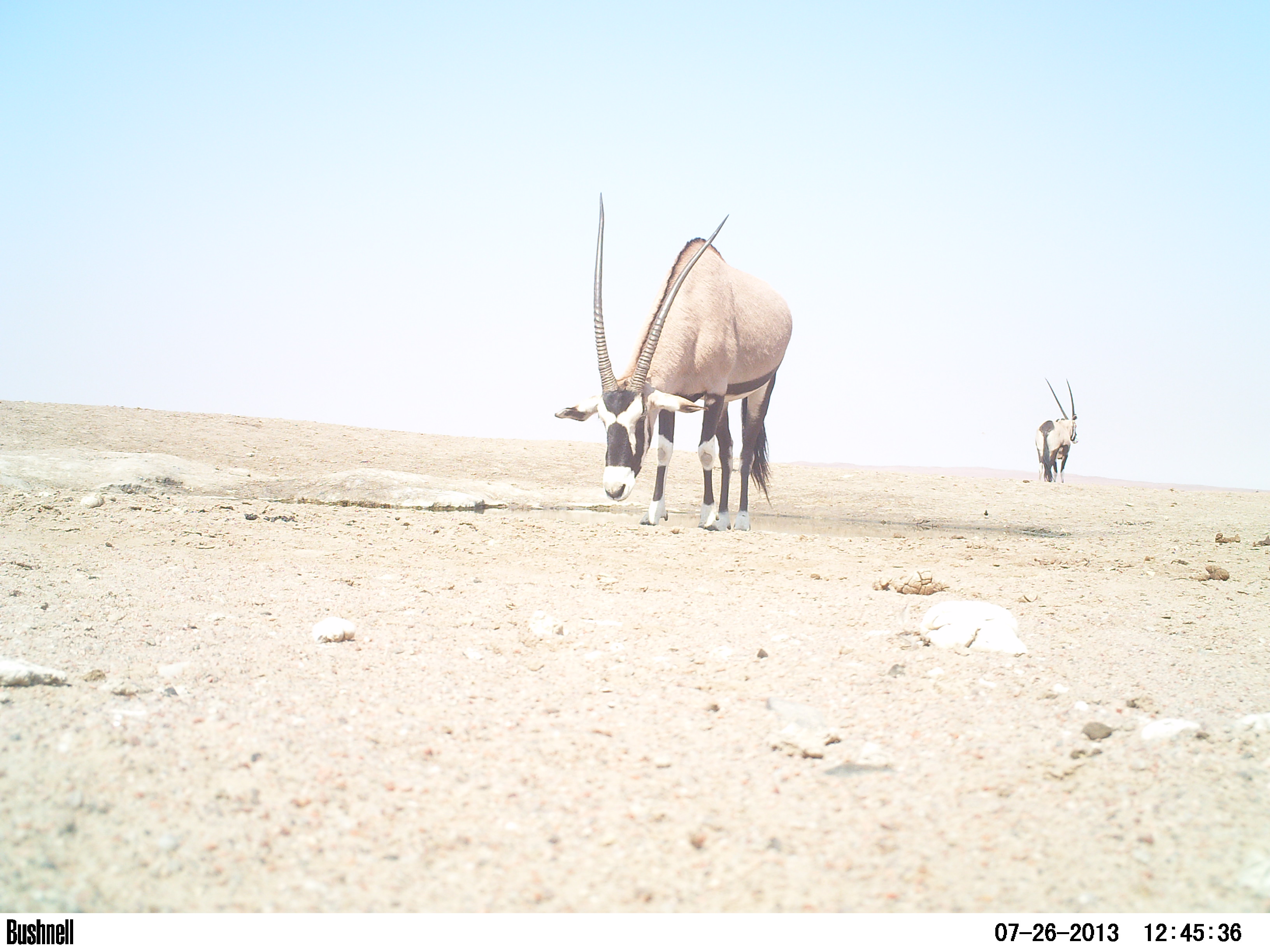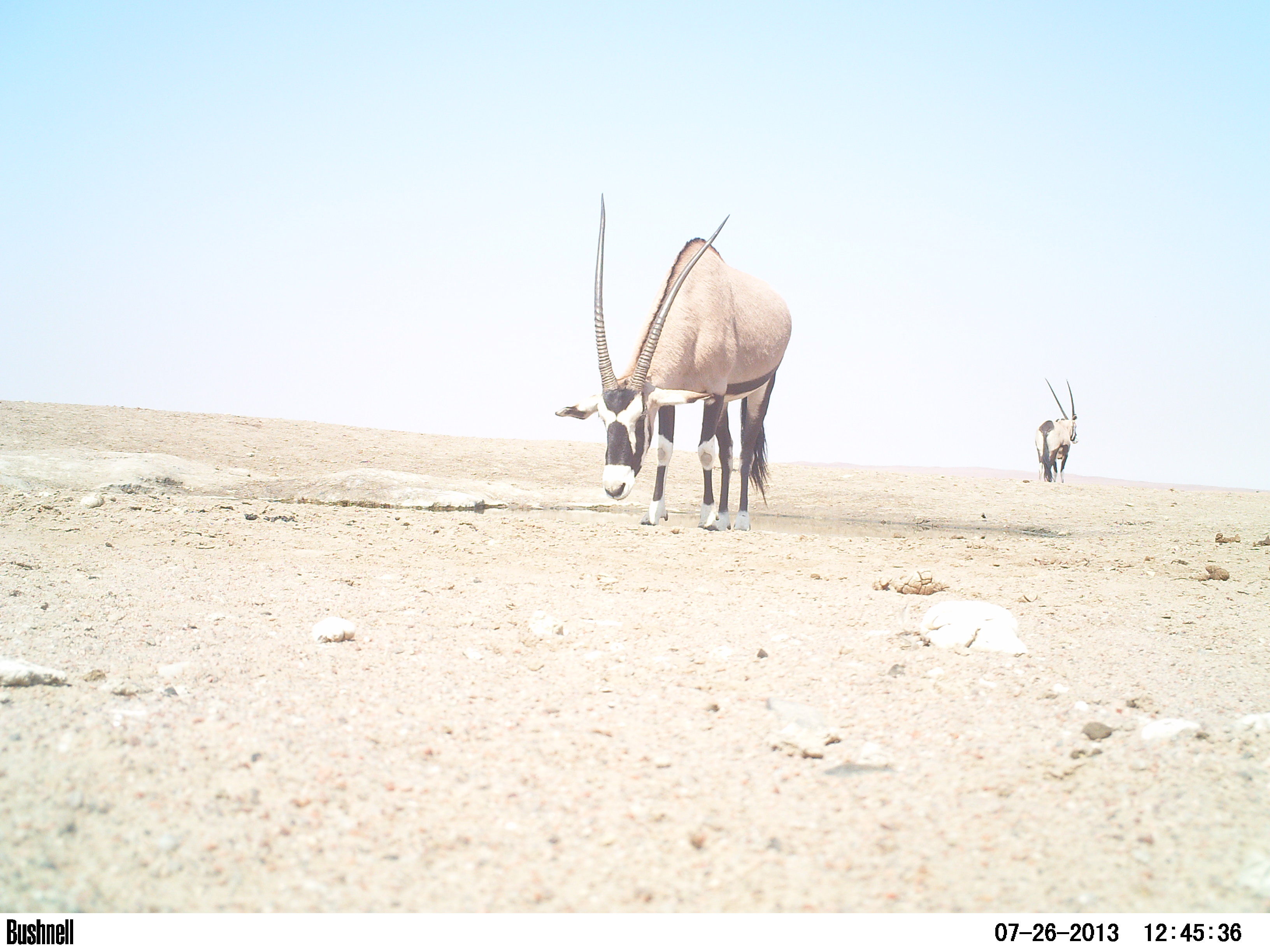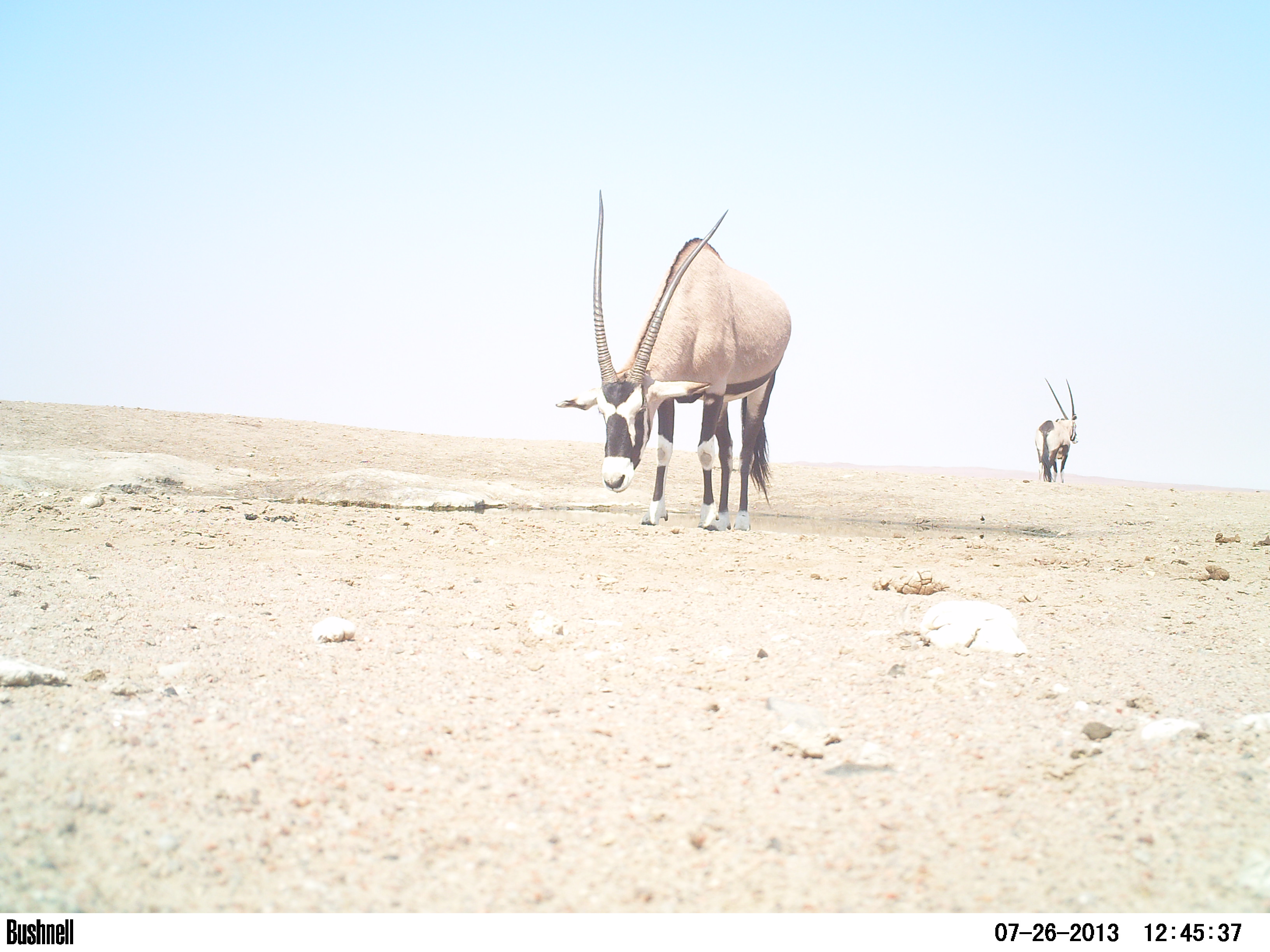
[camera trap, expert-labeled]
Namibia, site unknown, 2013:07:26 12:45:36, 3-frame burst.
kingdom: Animalia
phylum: Chordata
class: Mammalia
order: Artiodactyla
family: Bovidae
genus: Oryx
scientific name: Oryx gazella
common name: gemsbok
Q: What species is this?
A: Oryx gazella (gemsbok).